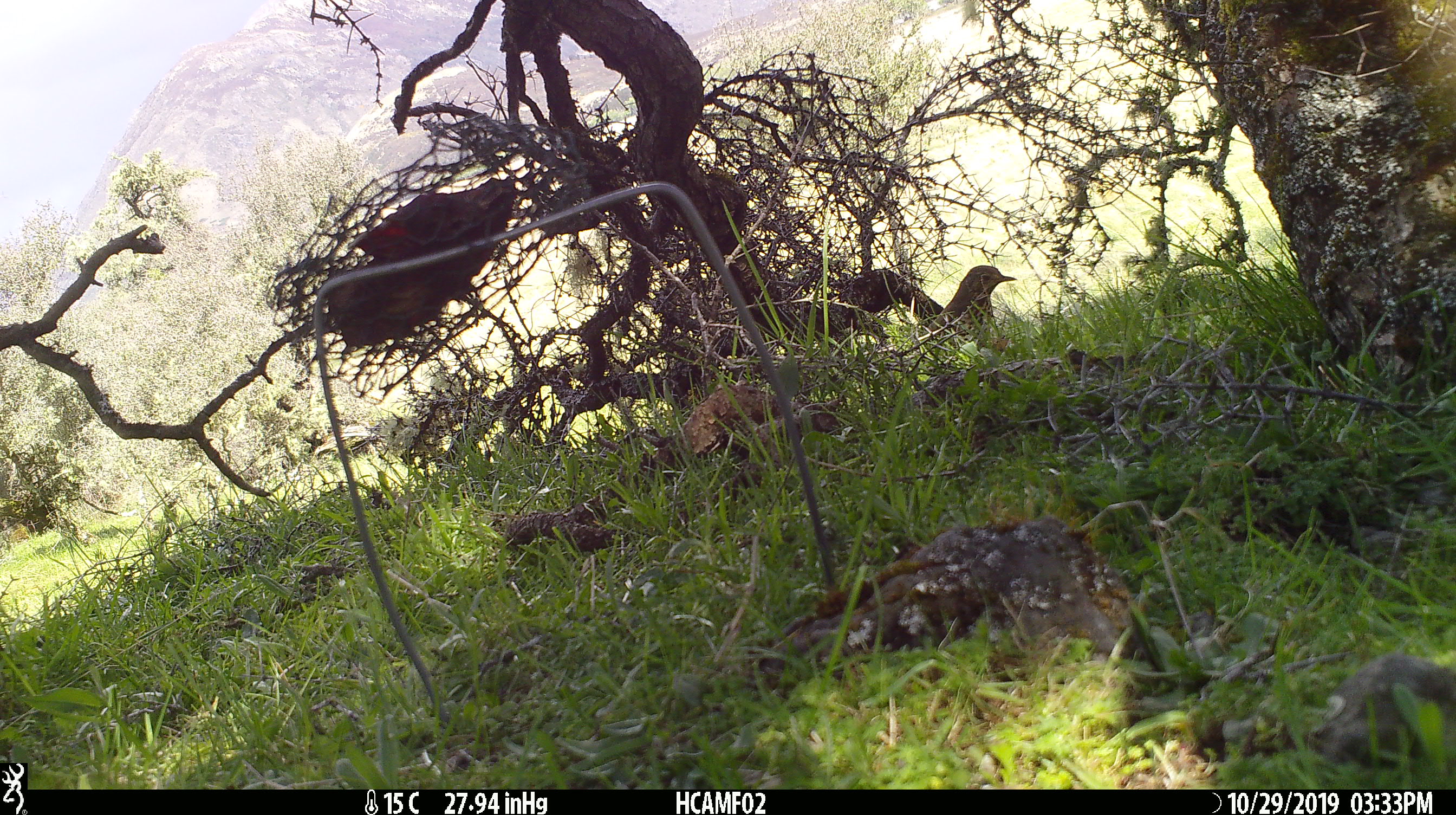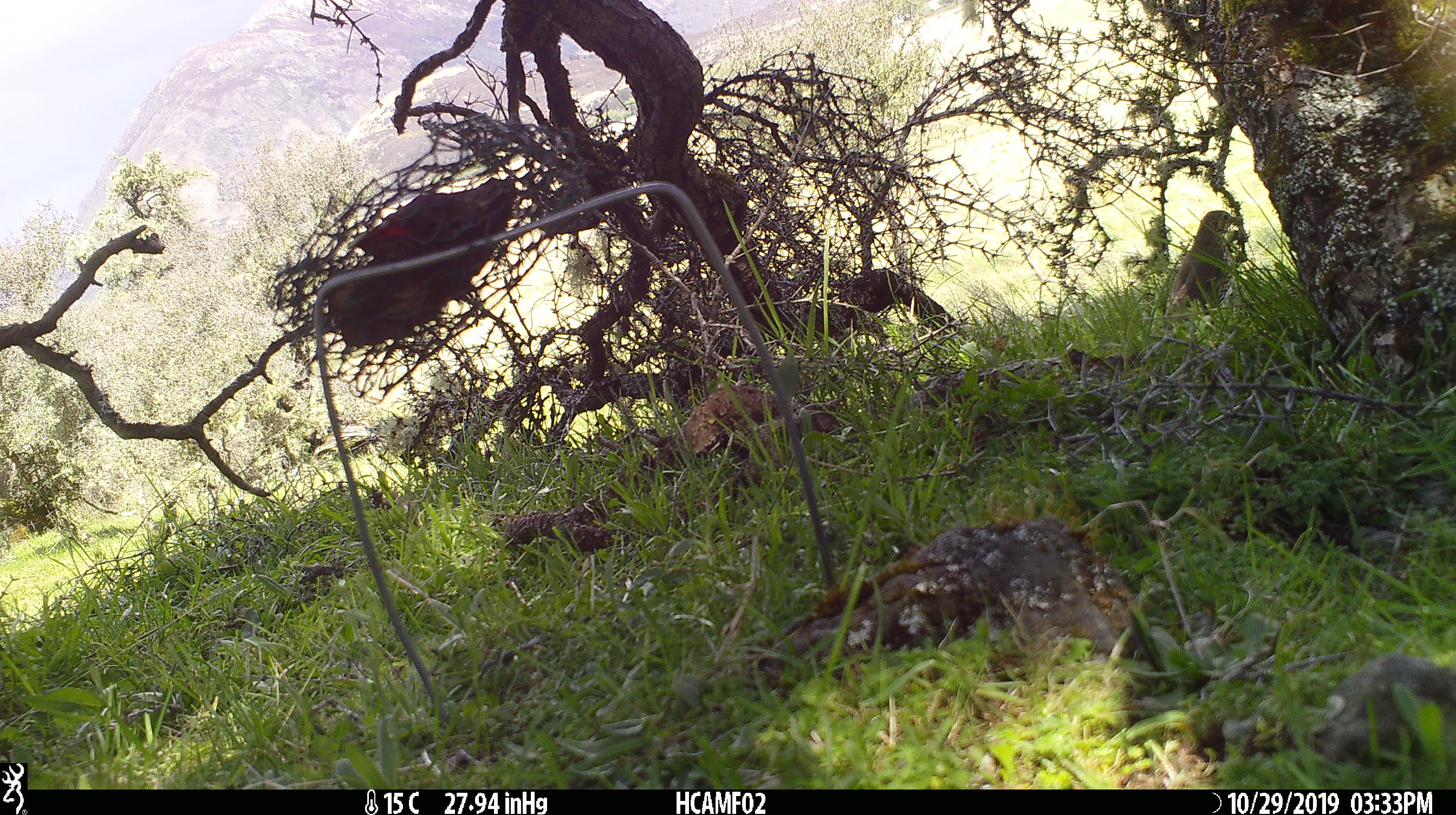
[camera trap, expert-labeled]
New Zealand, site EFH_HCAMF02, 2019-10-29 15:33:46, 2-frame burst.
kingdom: Animalia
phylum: Chordata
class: Aves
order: Passeriformes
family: Turdidae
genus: Turdus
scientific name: Turdus philomelos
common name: song thrush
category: thrush